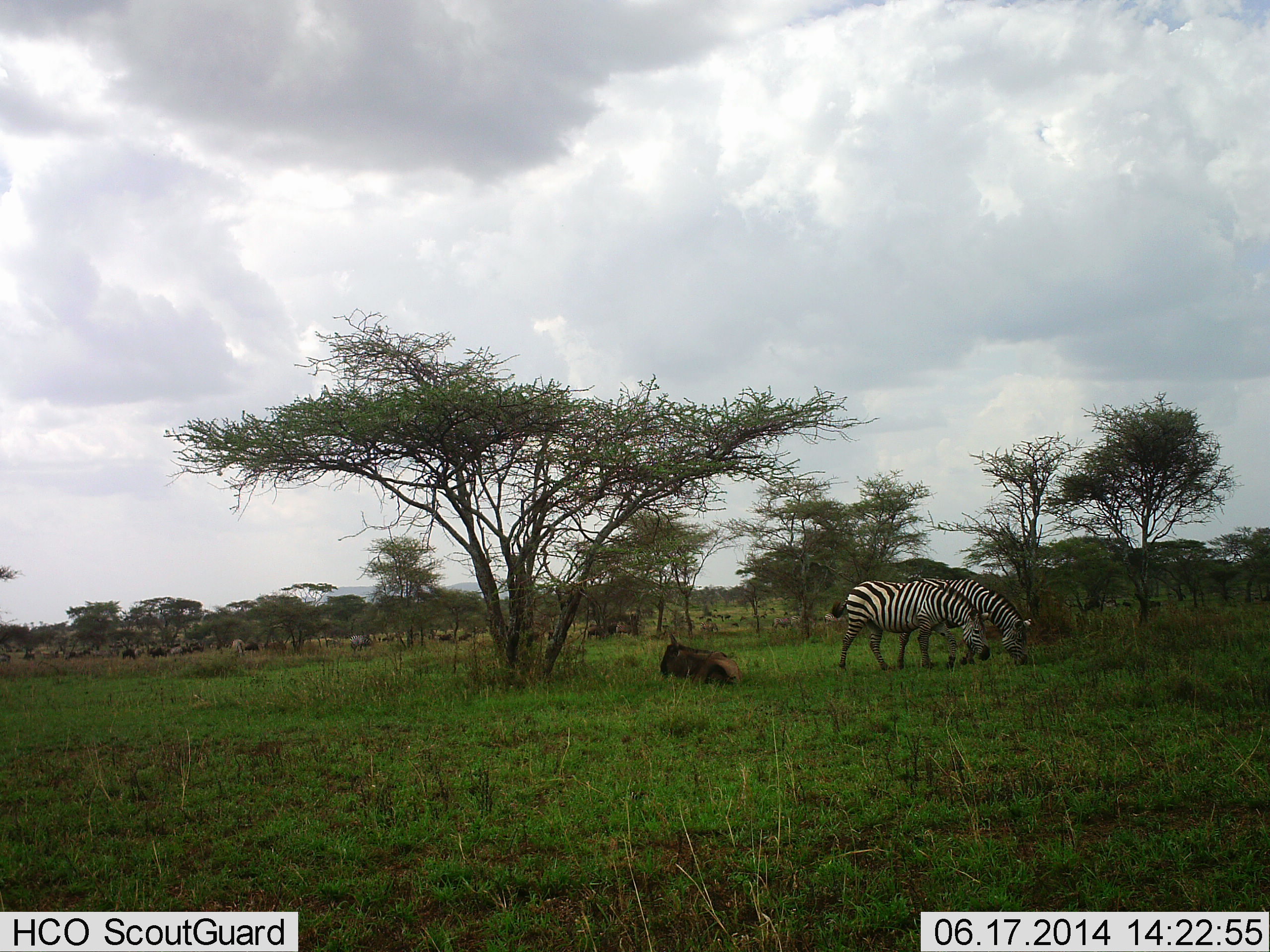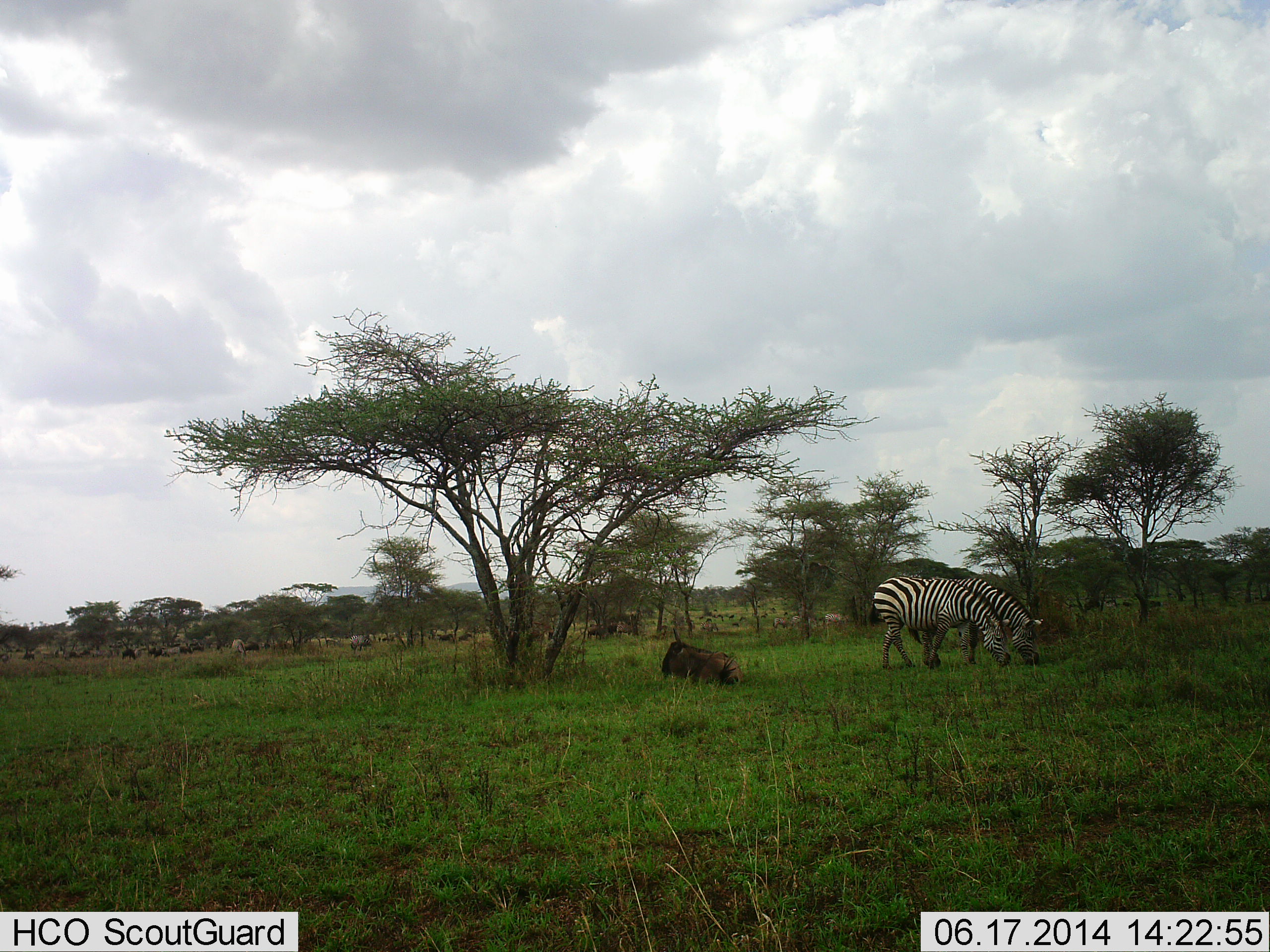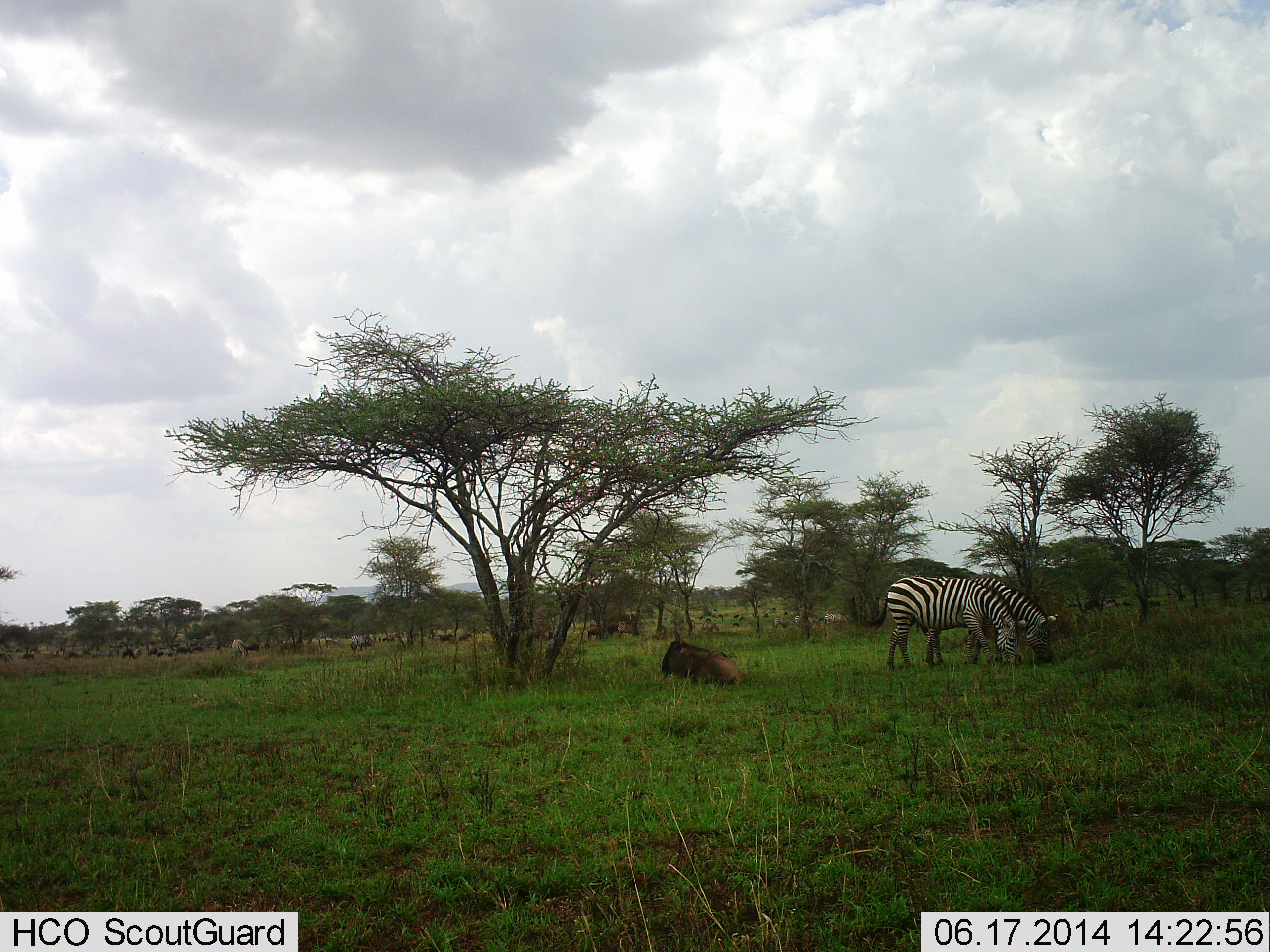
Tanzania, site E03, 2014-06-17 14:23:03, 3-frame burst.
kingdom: Animalia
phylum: Chordata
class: Mammalia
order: Artiodactyla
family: Bovidae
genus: Connochaetes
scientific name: Connochaetes taurinus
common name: blue wildebeest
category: wildebeest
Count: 11-50.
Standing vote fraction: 30%.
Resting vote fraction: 100%.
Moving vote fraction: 30%.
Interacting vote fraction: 0%.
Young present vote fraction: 0%.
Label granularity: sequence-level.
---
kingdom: Animalia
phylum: Chordata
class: Mammalia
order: Perissodactyla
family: Equidae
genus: Equus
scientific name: Equus quagga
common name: plains zebra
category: zebra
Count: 2.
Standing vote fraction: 8%.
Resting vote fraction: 0%.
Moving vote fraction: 8%.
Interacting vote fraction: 0%.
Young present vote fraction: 0%.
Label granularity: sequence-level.